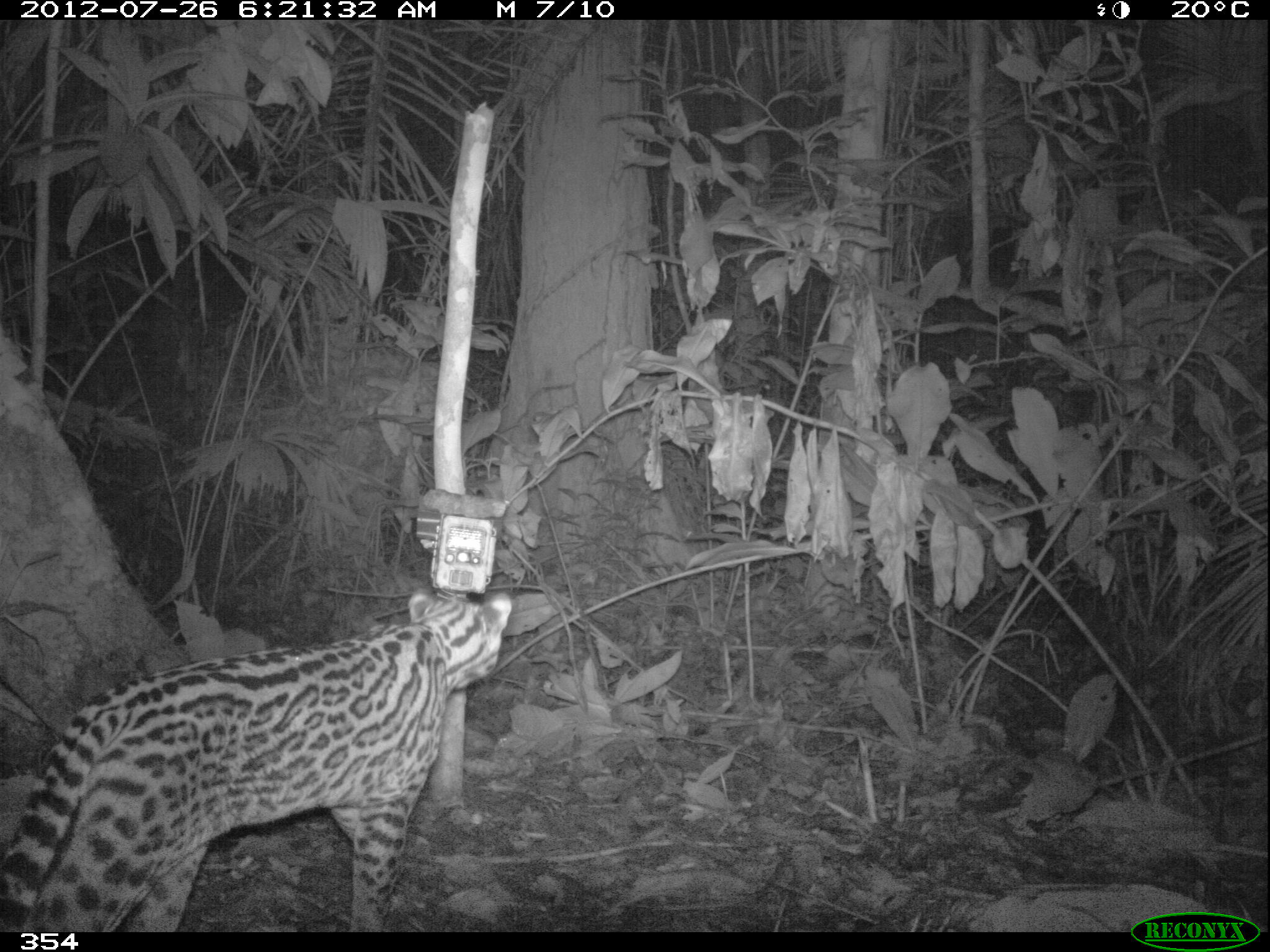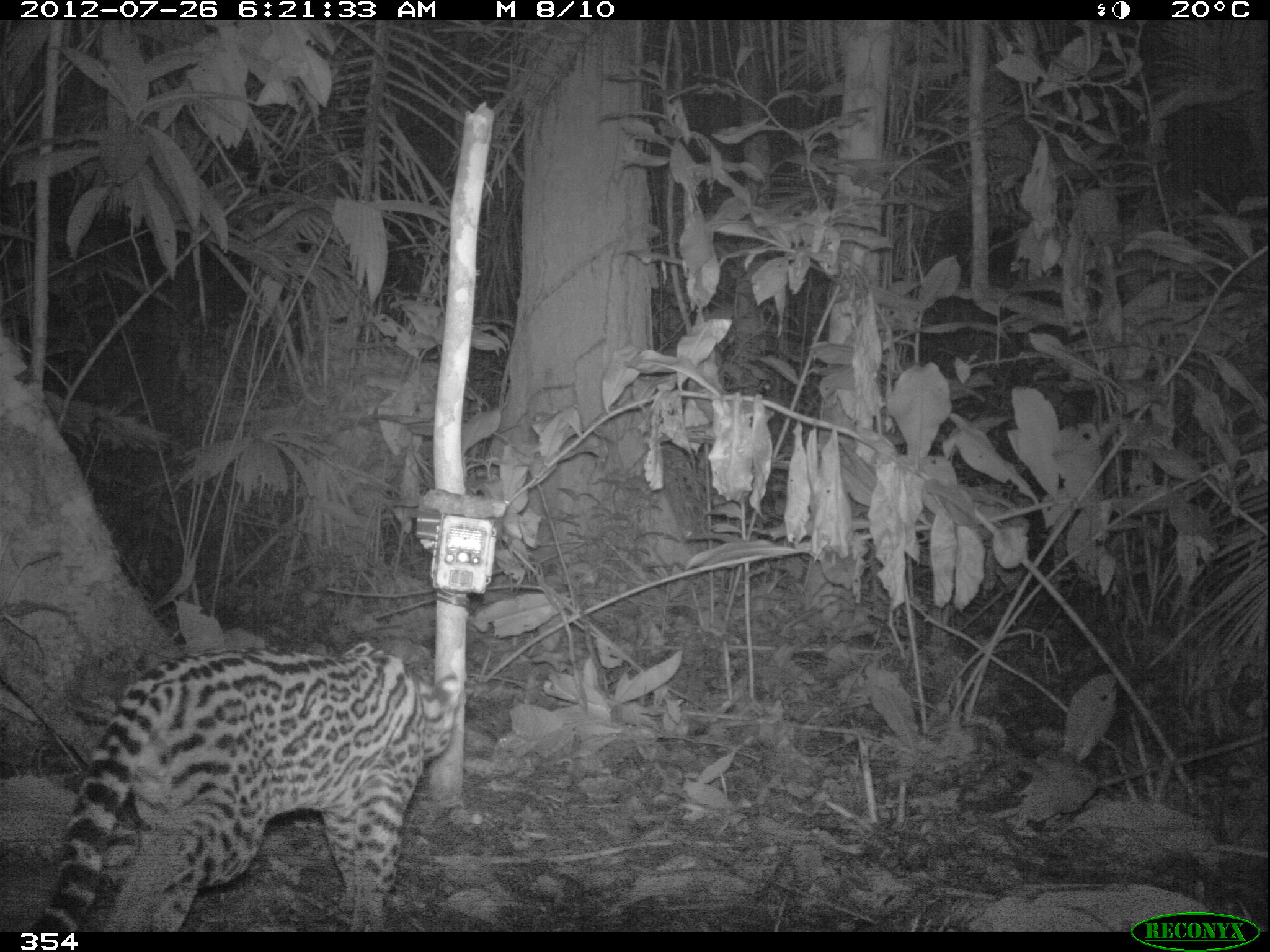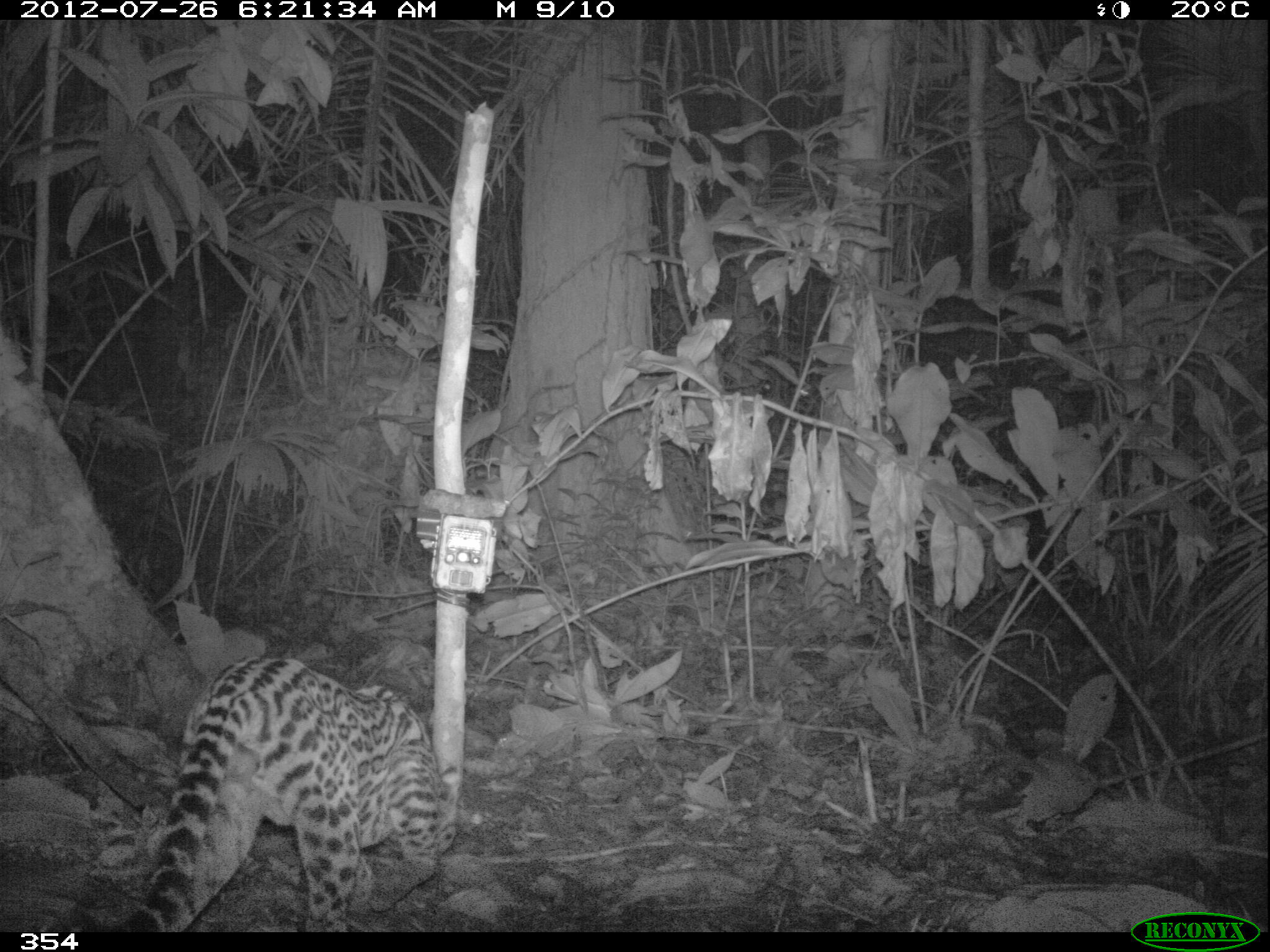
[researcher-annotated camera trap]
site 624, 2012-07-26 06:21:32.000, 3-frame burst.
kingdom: Animalia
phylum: Chordata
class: Mammalia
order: Carnivora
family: Felidae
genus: Leopardus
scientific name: Leopardus pardalis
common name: ocelot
Leopardus pardalis (ocelot).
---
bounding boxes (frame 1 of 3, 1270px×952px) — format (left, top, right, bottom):
leopardus pardalis: (0, 590, 511, 931)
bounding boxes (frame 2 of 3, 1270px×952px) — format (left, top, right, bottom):
leopardus pardalis: (30, 640, 461, 932)